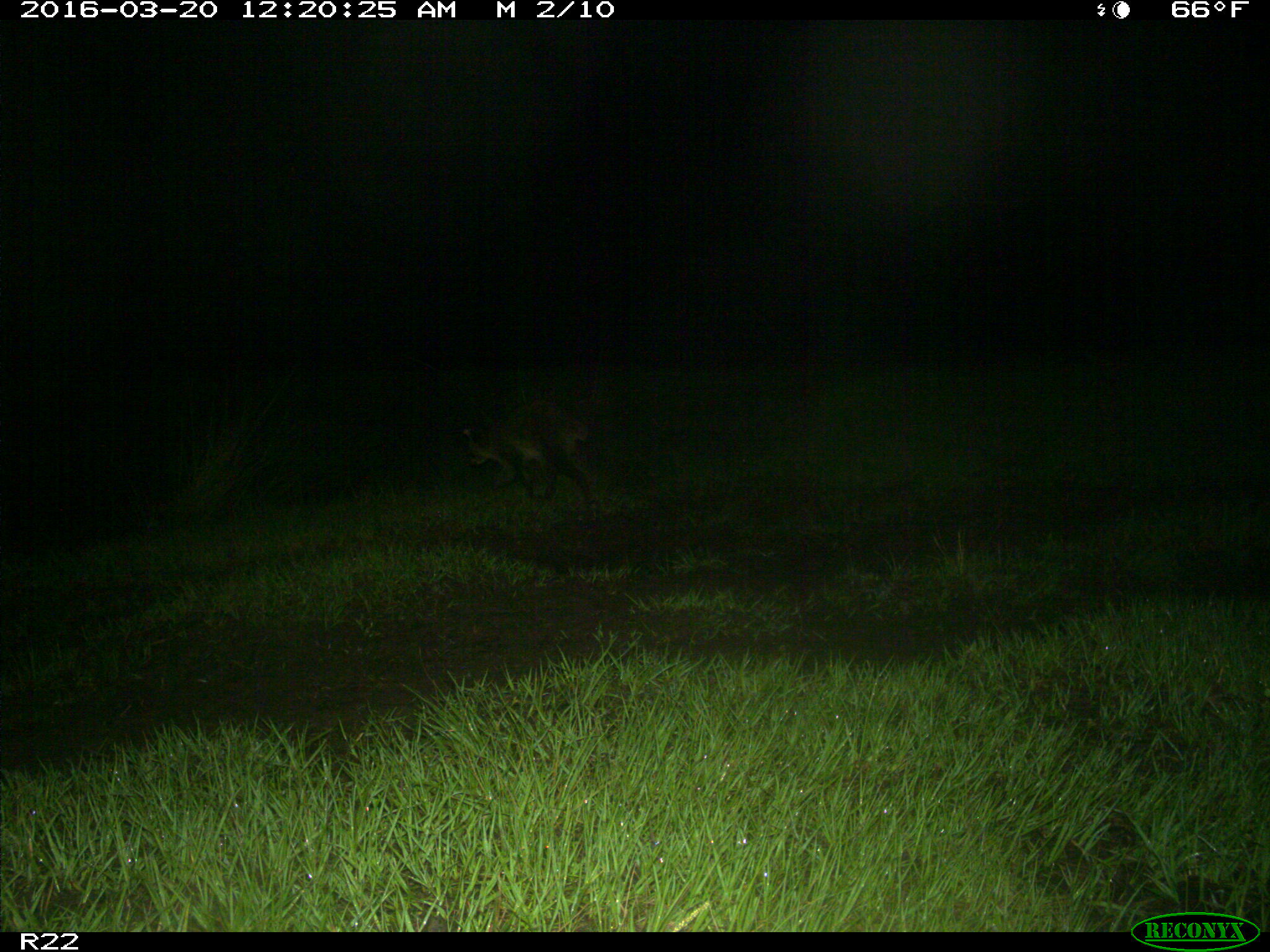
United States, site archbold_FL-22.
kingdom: Animalia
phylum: Chordata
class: Mammalia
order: Carnivora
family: Procyonidae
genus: Procyon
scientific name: Procyon lotor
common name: common raccoon